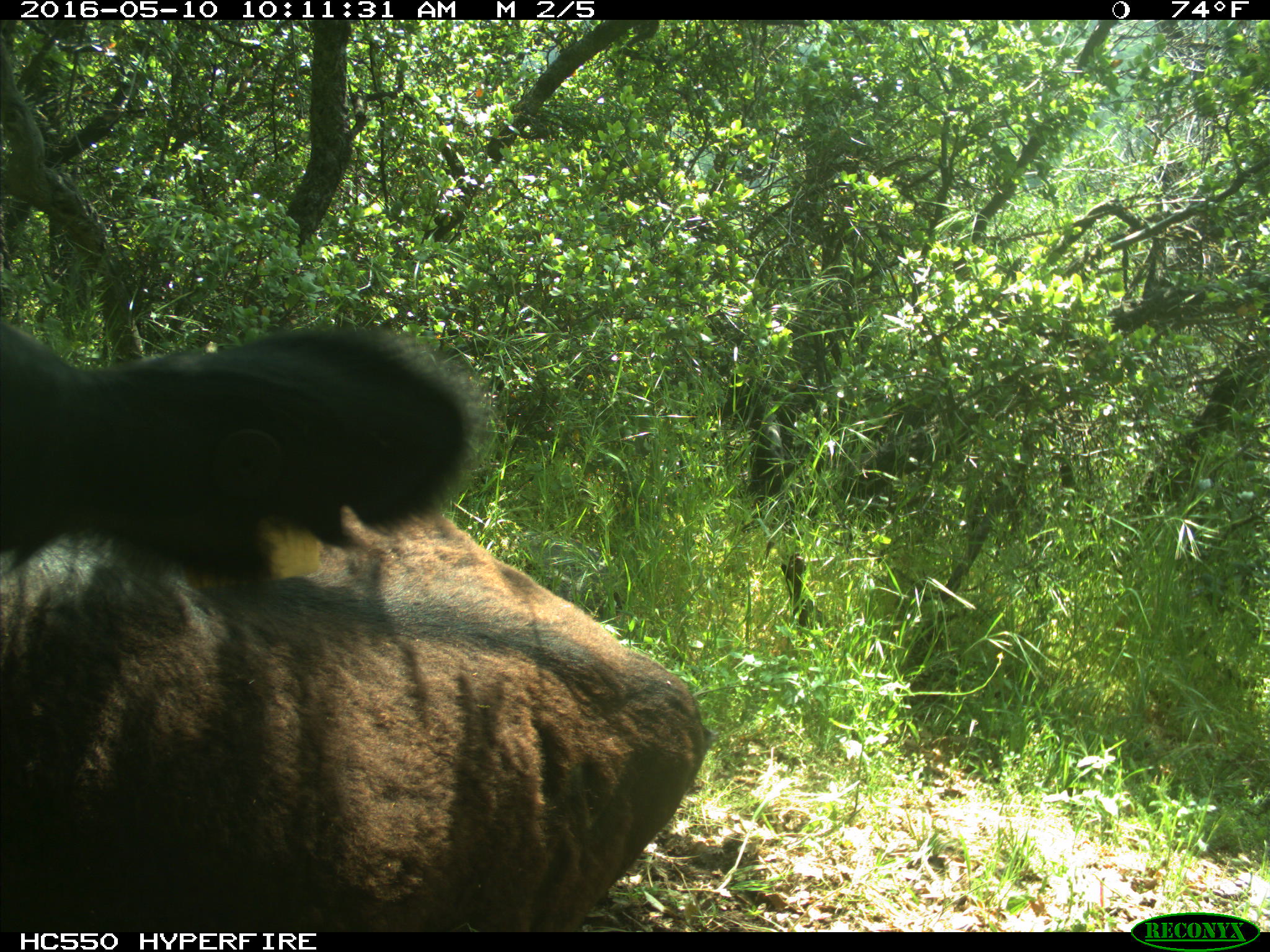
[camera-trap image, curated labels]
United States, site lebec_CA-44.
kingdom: Animalia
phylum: Chordata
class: Mammalia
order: Artiodactyla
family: Bovidae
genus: Bos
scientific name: Bos taurus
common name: domestic cow